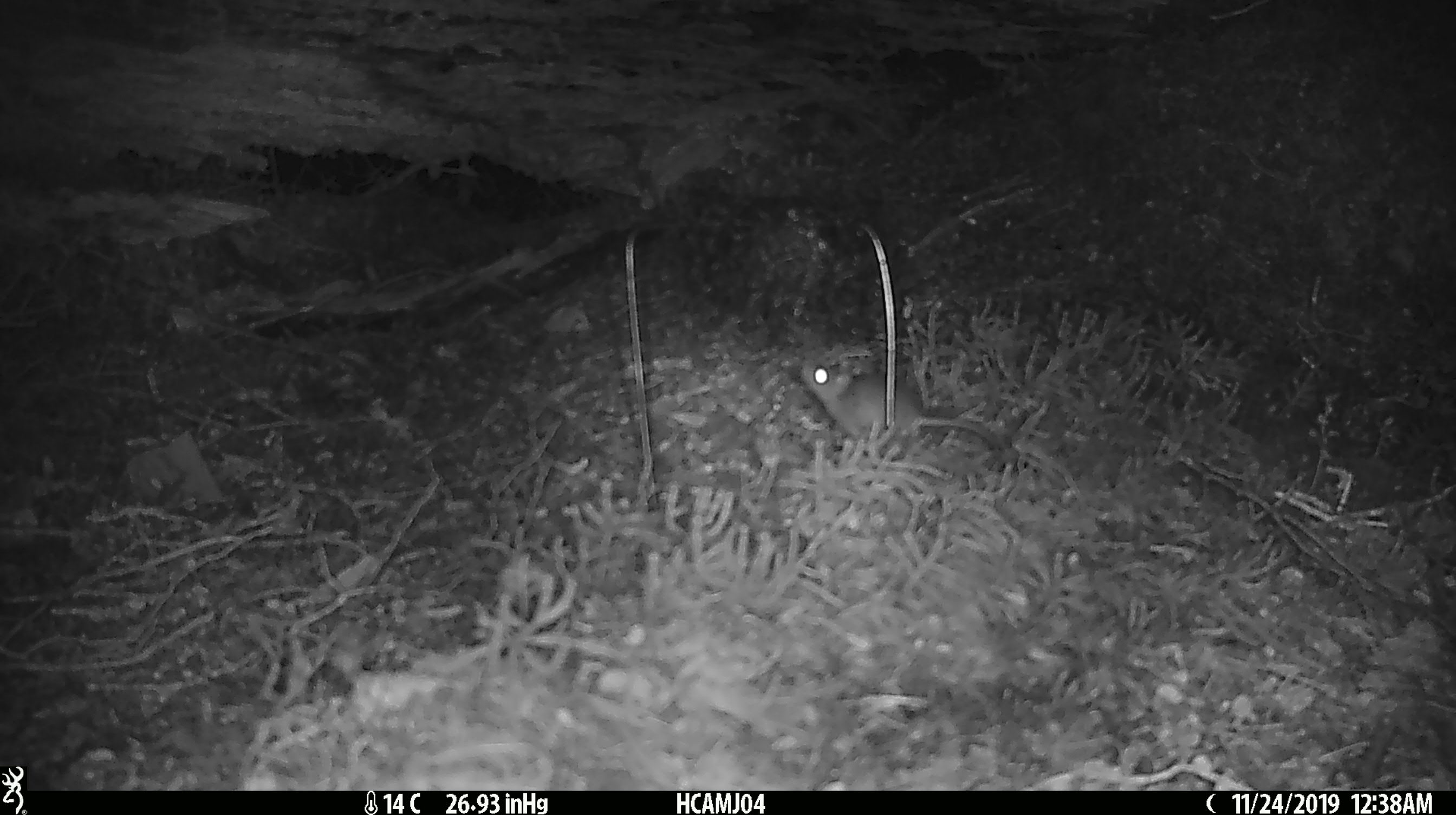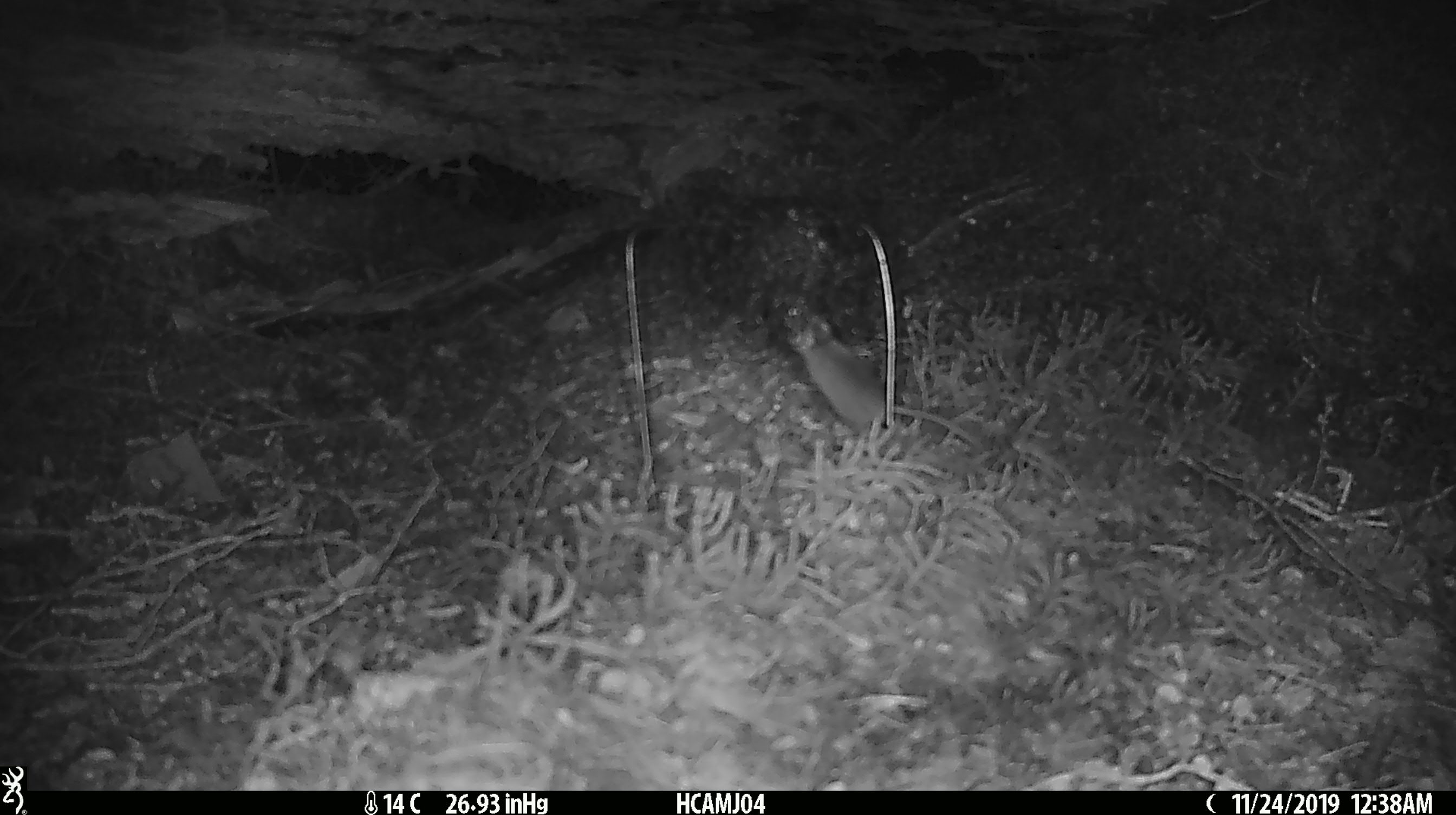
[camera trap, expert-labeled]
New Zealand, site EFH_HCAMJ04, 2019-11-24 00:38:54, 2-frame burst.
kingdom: Animalia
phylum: Chordata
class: Mammalia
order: Rodentia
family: Muridae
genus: Mus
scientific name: Mus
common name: mouse